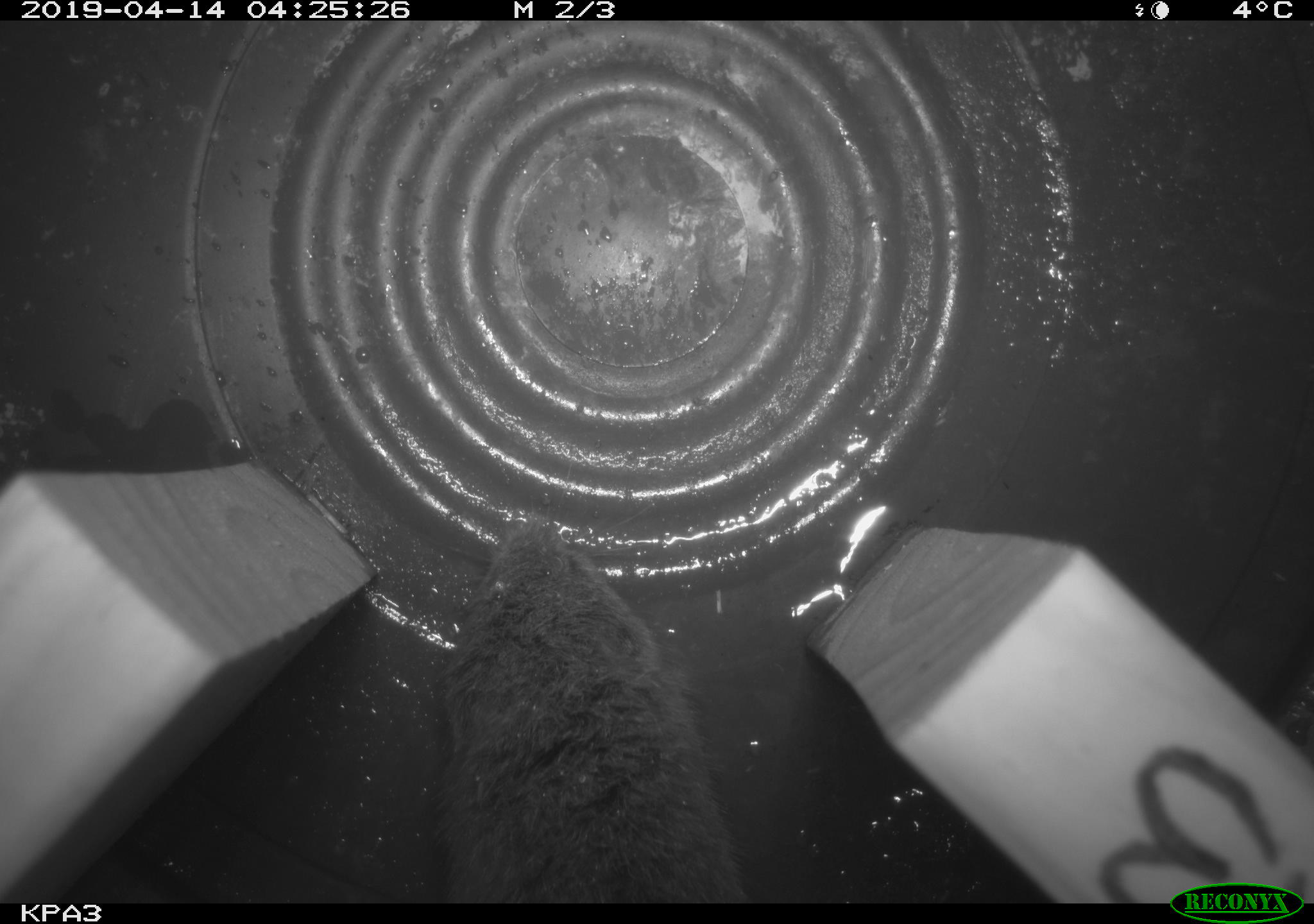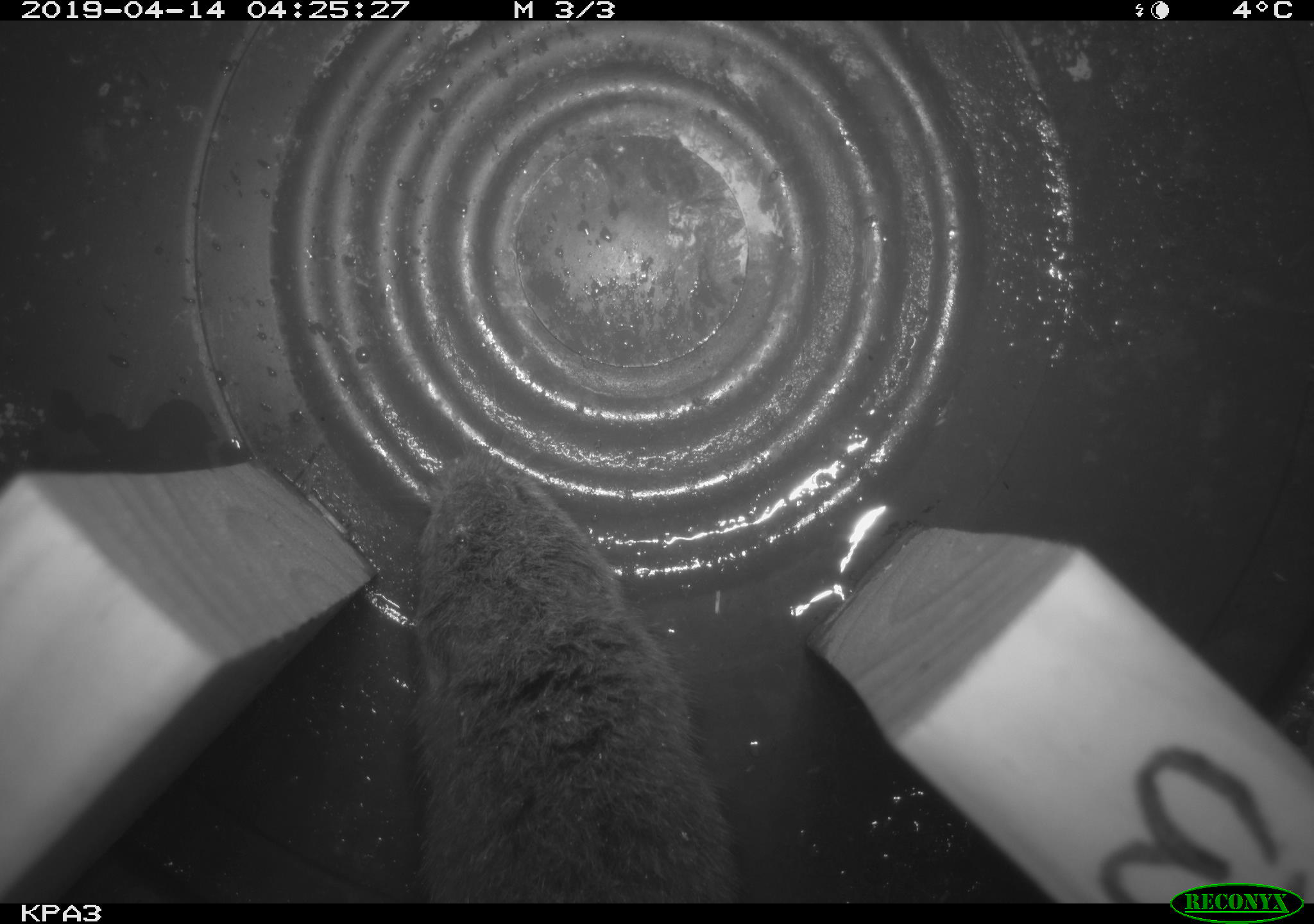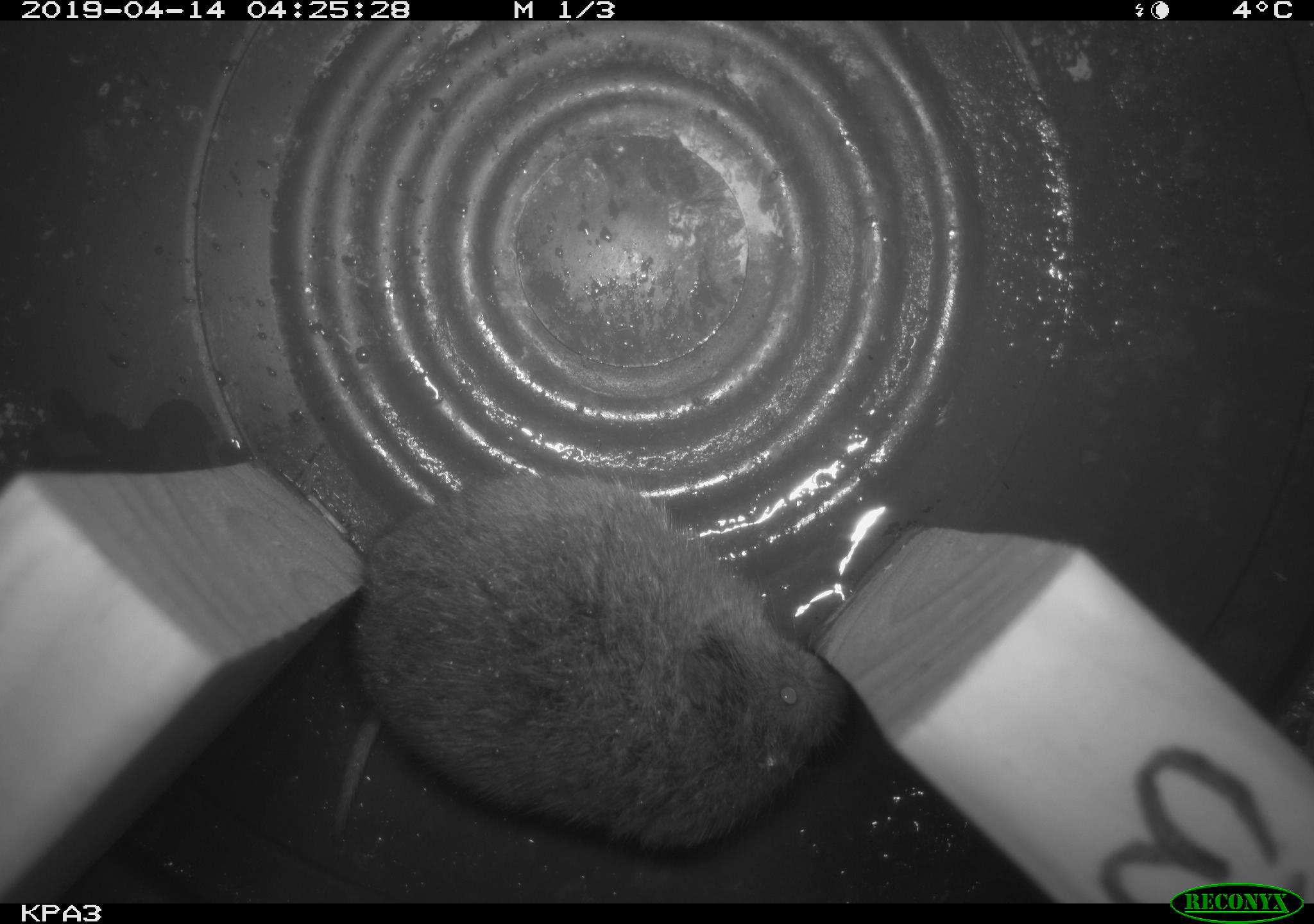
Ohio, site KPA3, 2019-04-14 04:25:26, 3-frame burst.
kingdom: Animalia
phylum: Chordata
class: Mammalia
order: Rodentia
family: Cricetidae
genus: Microtus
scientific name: Microtus pennsylvanicus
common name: meadow vole